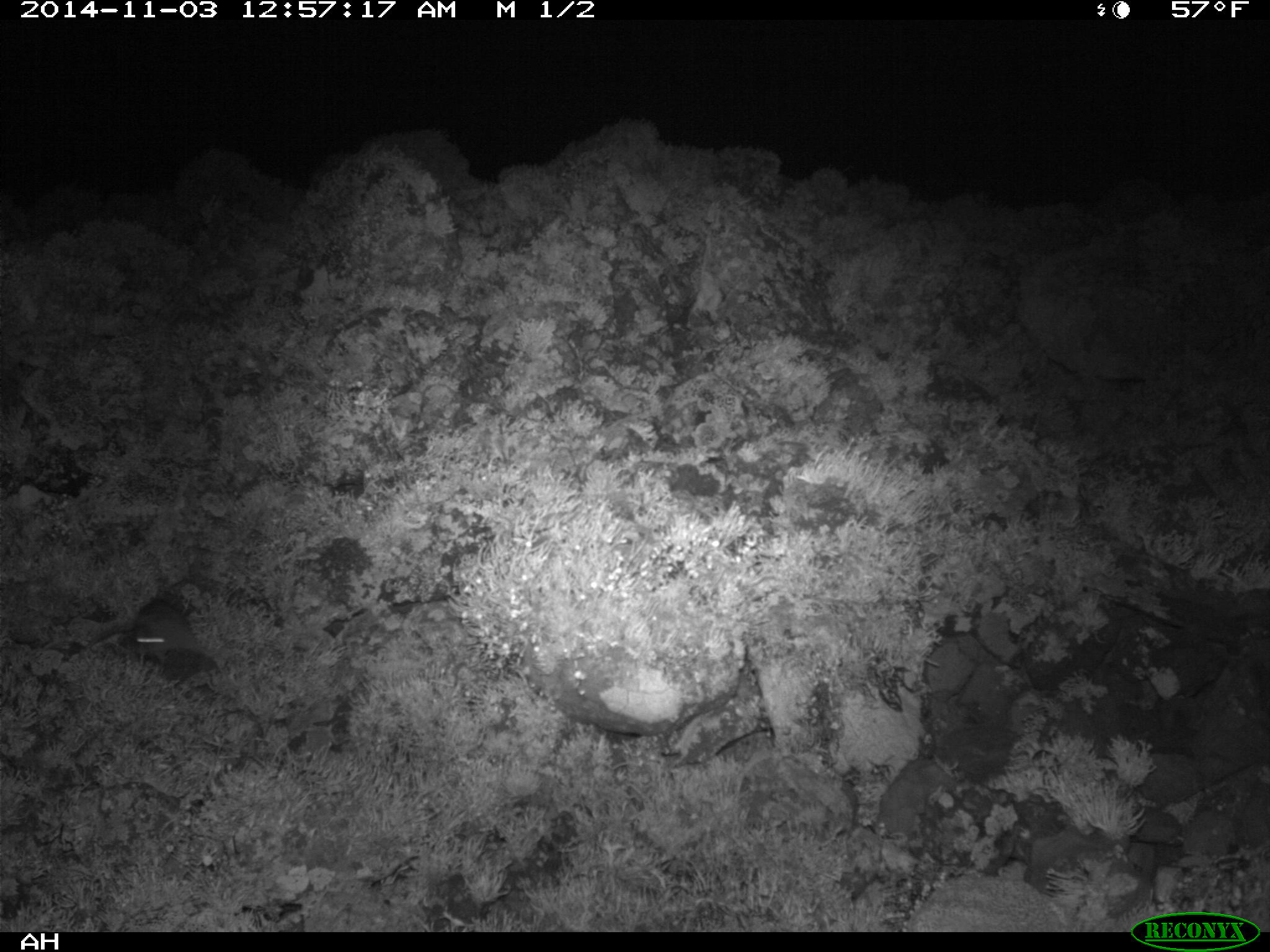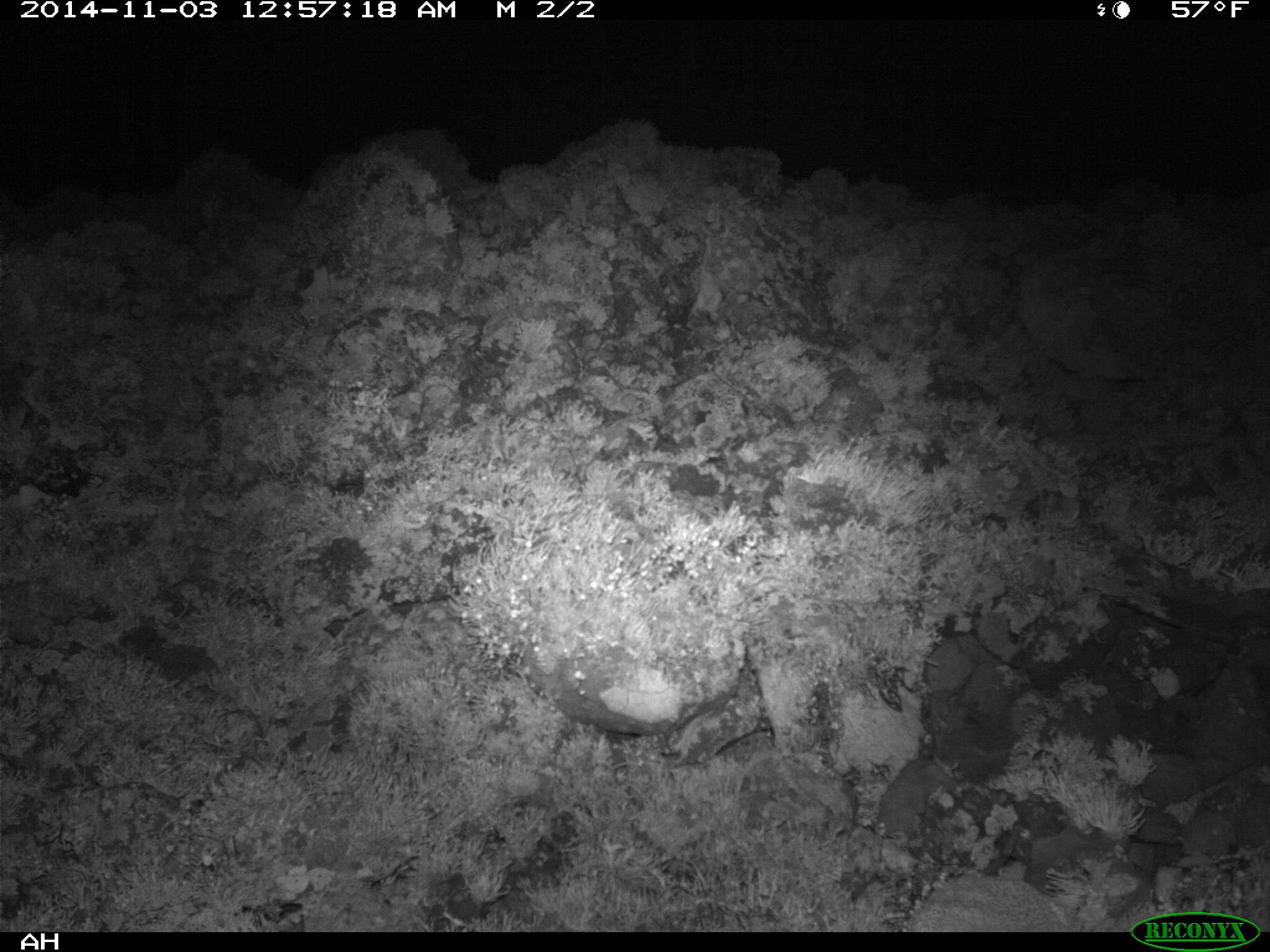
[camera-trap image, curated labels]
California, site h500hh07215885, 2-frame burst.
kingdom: Animalia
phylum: Chordata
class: Mammalia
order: Rodentia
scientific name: Rodentia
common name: rodent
Rodent (Rodentia).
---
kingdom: Animalia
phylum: Chordata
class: Mammalia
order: Carnivora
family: Canidae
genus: Urocyon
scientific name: Urocyon littoralis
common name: island fox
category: fox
Fox (island fox) (Urocyon littoralis).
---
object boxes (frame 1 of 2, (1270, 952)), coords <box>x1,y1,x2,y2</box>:
rodent: <box>85,598,190,666</box>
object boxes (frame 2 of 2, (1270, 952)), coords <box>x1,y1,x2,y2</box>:
fox: <box>908,875,1066,930</box>